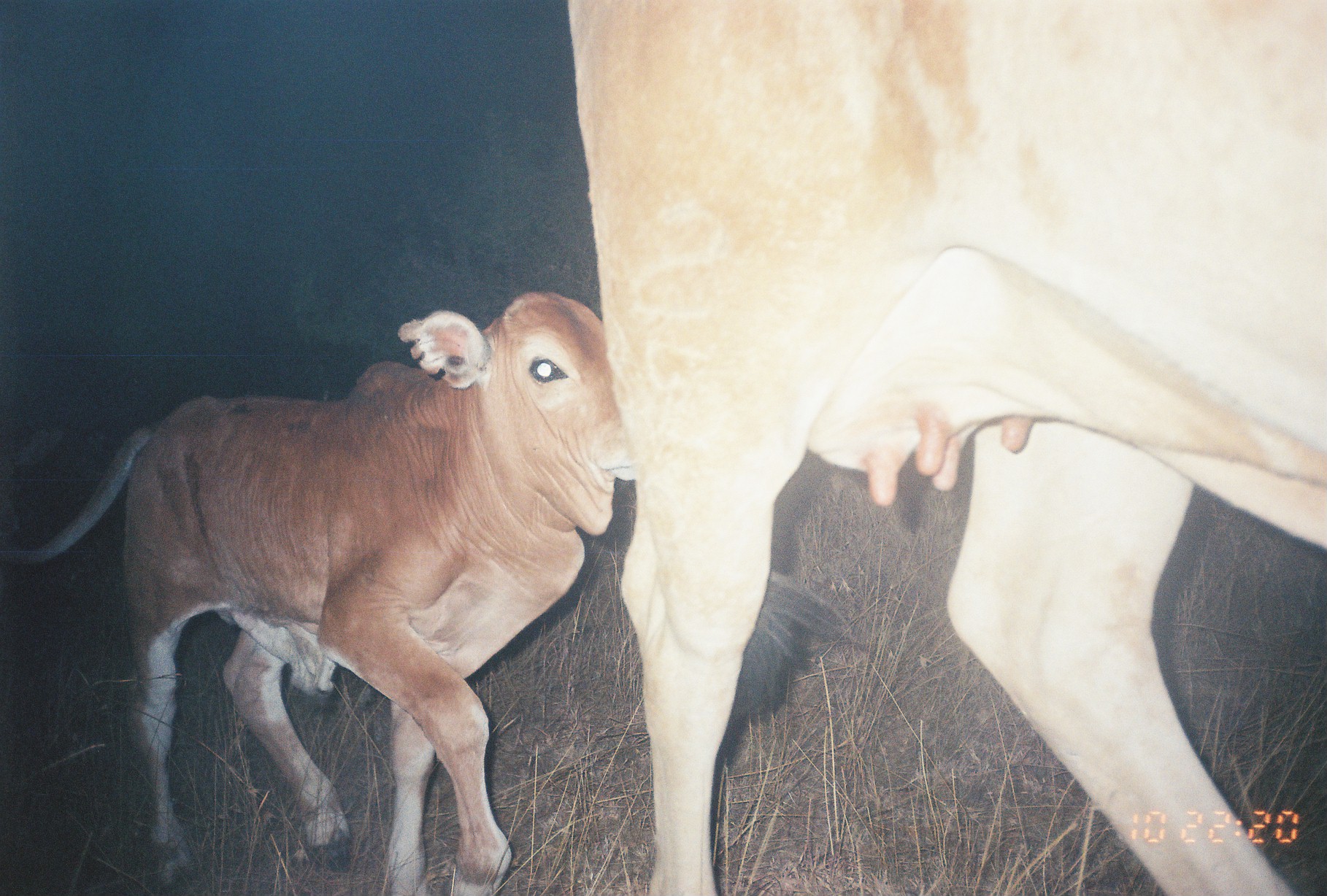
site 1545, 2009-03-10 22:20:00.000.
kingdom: Animalia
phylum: Chordata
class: Mammalia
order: Artiodactyla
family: Bovidae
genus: Bos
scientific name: Bos taurus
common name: domestic cattle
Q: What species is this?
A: Bos taurus (domestic cattle).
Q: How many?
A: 2.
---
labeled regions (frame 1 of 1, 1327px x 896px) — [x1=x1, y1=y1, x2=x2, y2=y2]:
bos taurus: [x1=562, y1=2, x2=1327, y2=896]; [x1=0, y1=288, x2=637, y2=896]